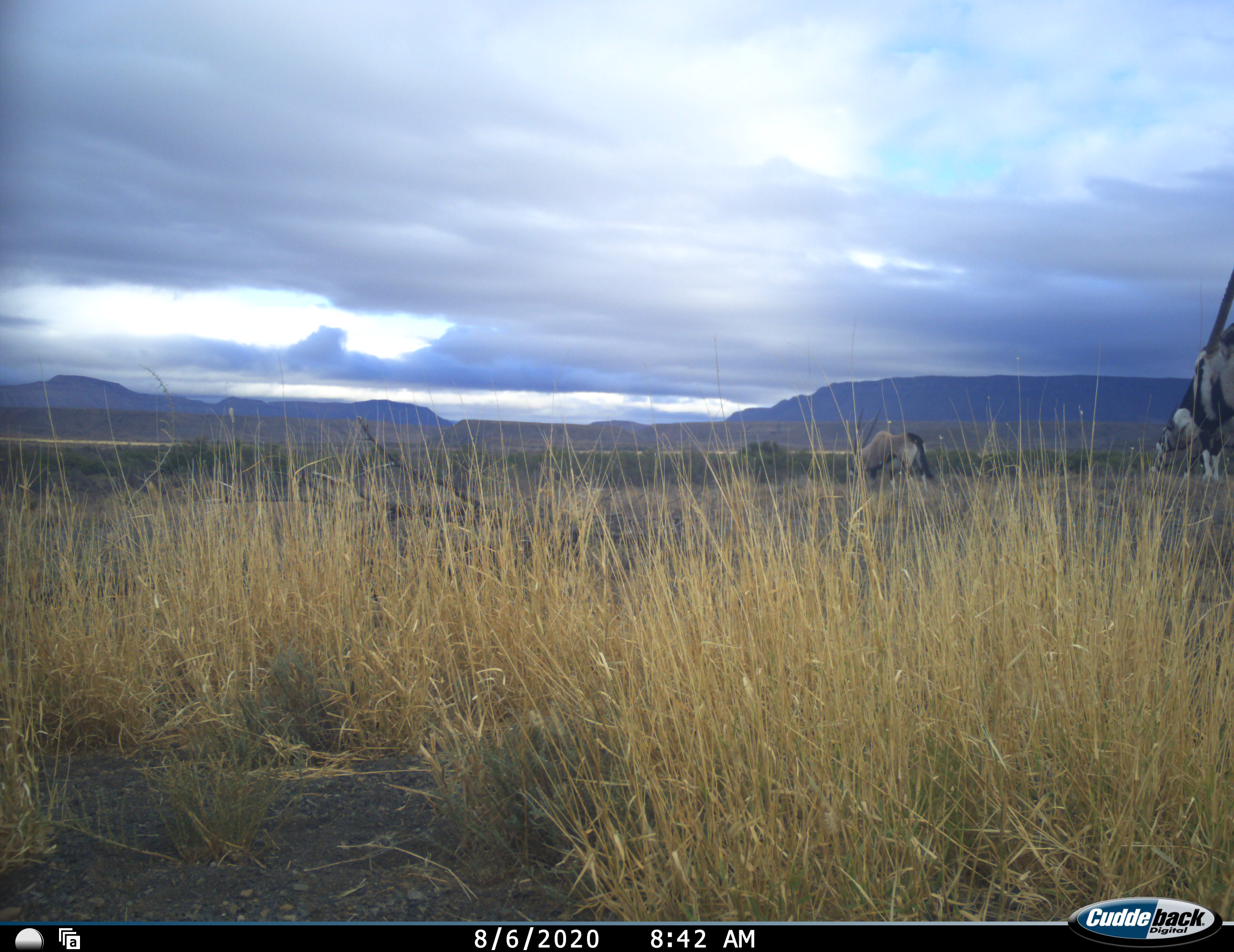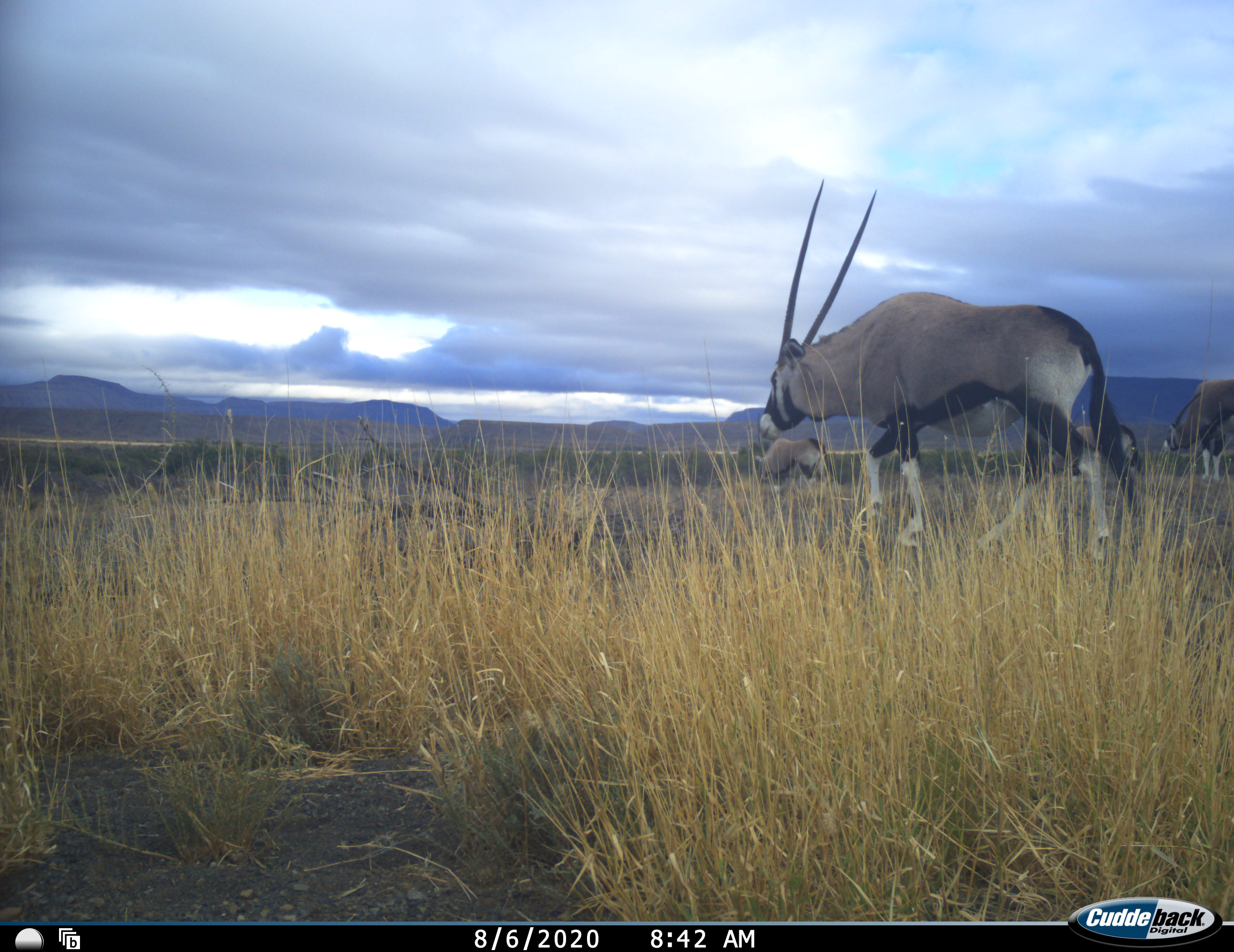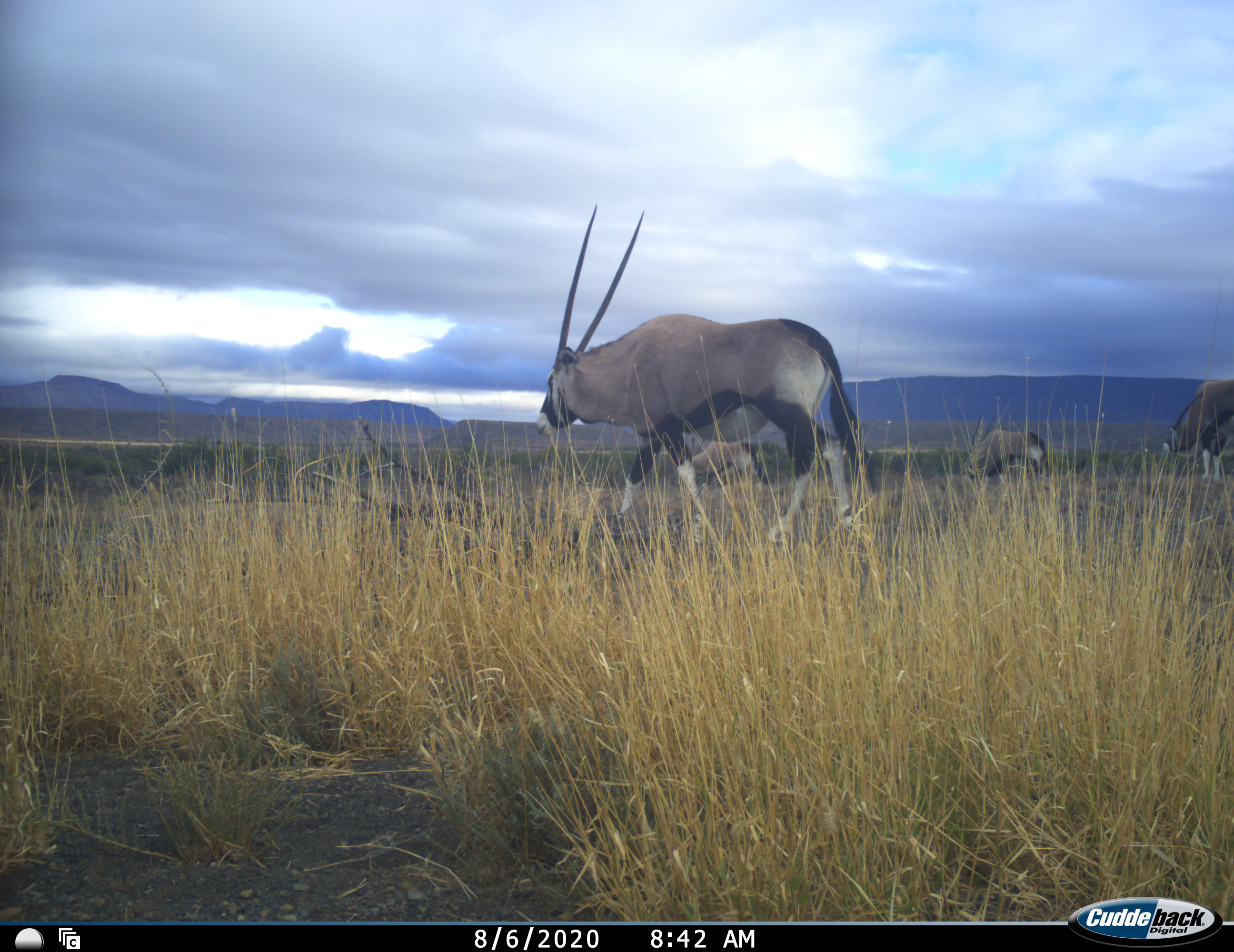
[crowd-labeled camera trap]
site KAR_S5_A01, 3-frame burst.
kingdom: Animalia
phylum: Chordata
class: Mammalia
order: Artiodactyla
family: Bovidae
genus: Oryx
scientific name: Oryx gazella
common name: gemsbok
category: oryx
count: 4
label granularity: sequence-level